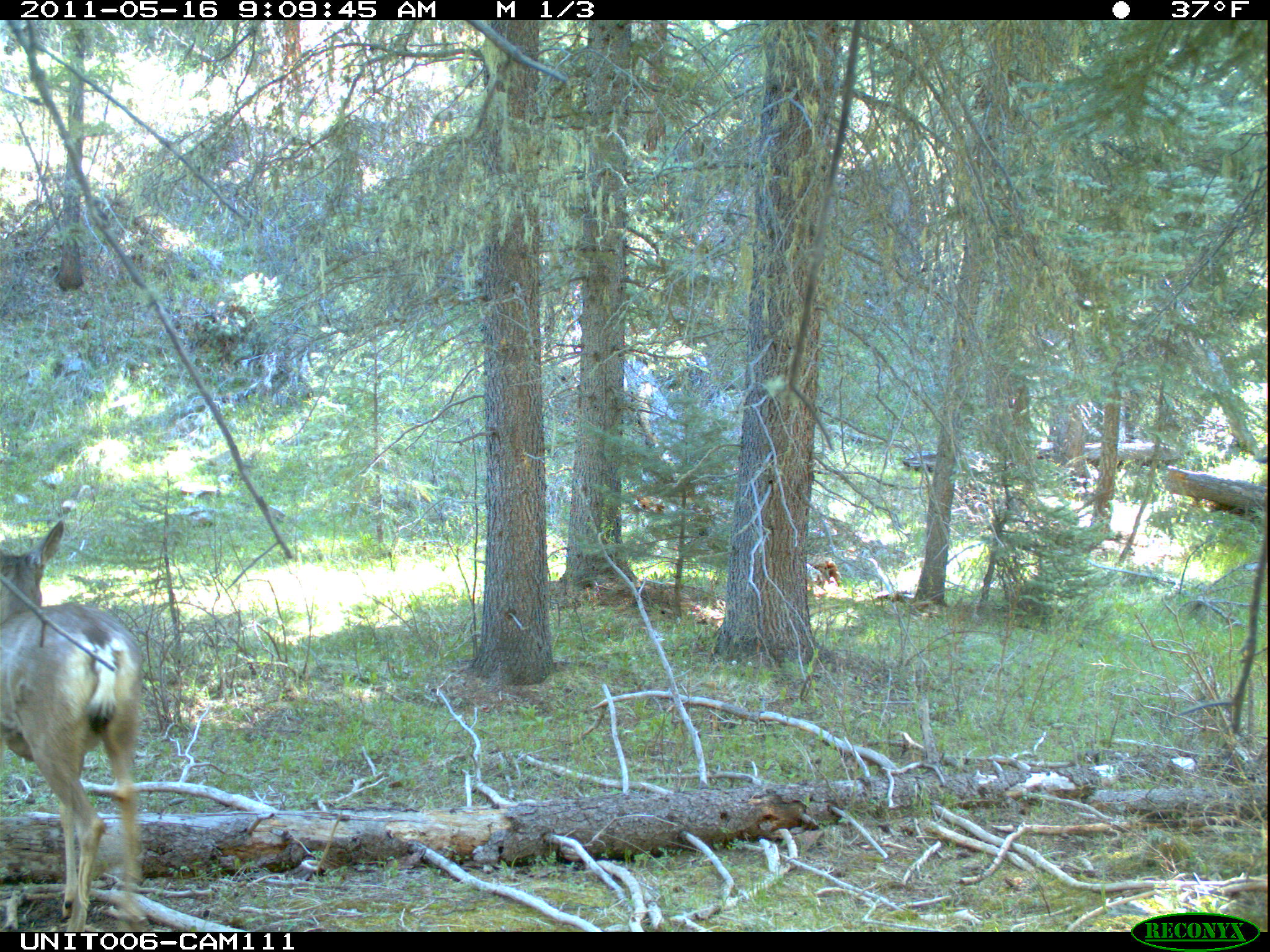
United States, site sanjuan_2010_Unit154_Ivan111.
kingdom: Animalia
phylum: Chordata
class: Mammalia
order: Artiodactyla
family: Cervidae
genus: Odocoileus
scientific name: Odocoileus hemionus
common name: mule deer